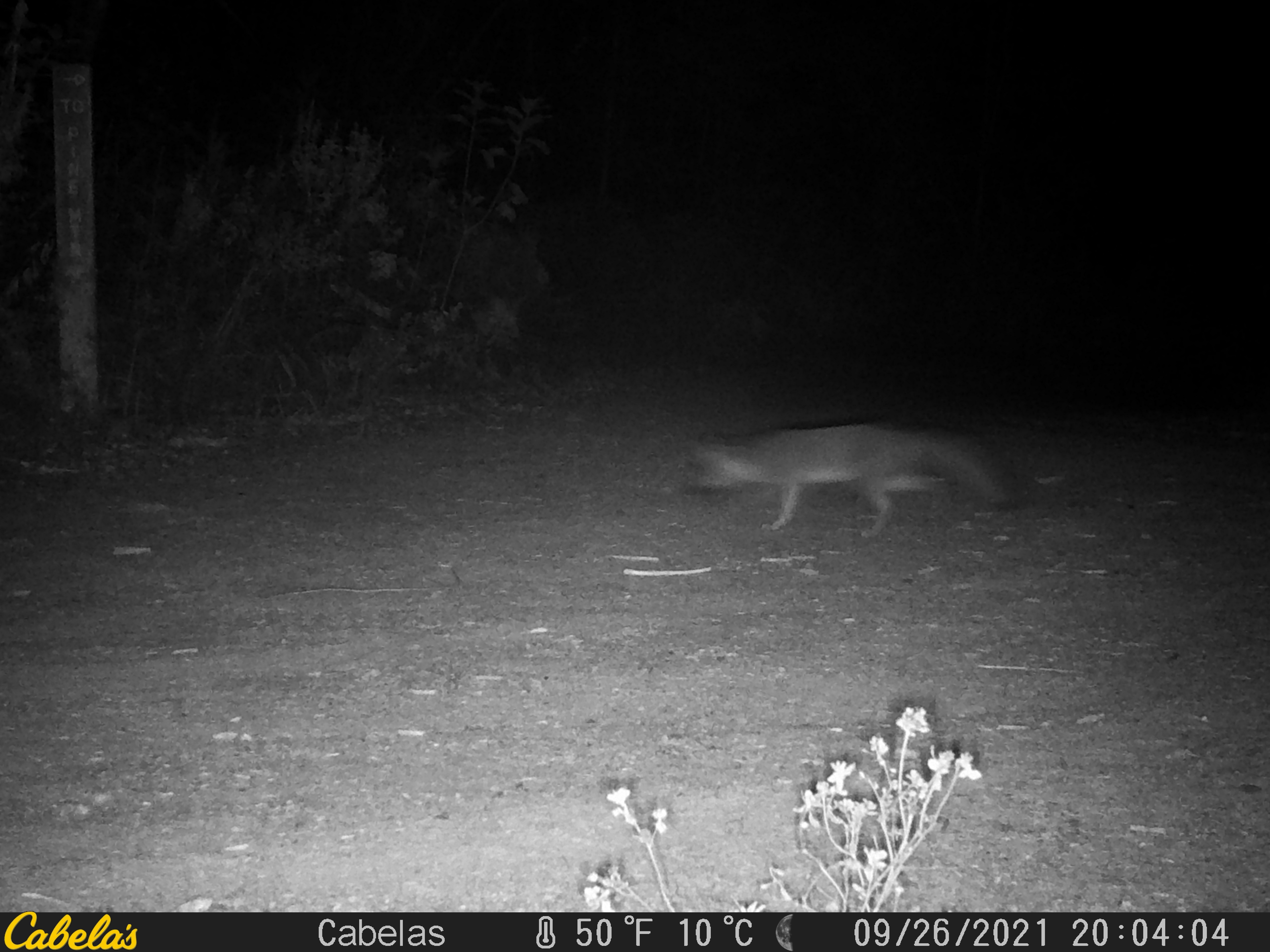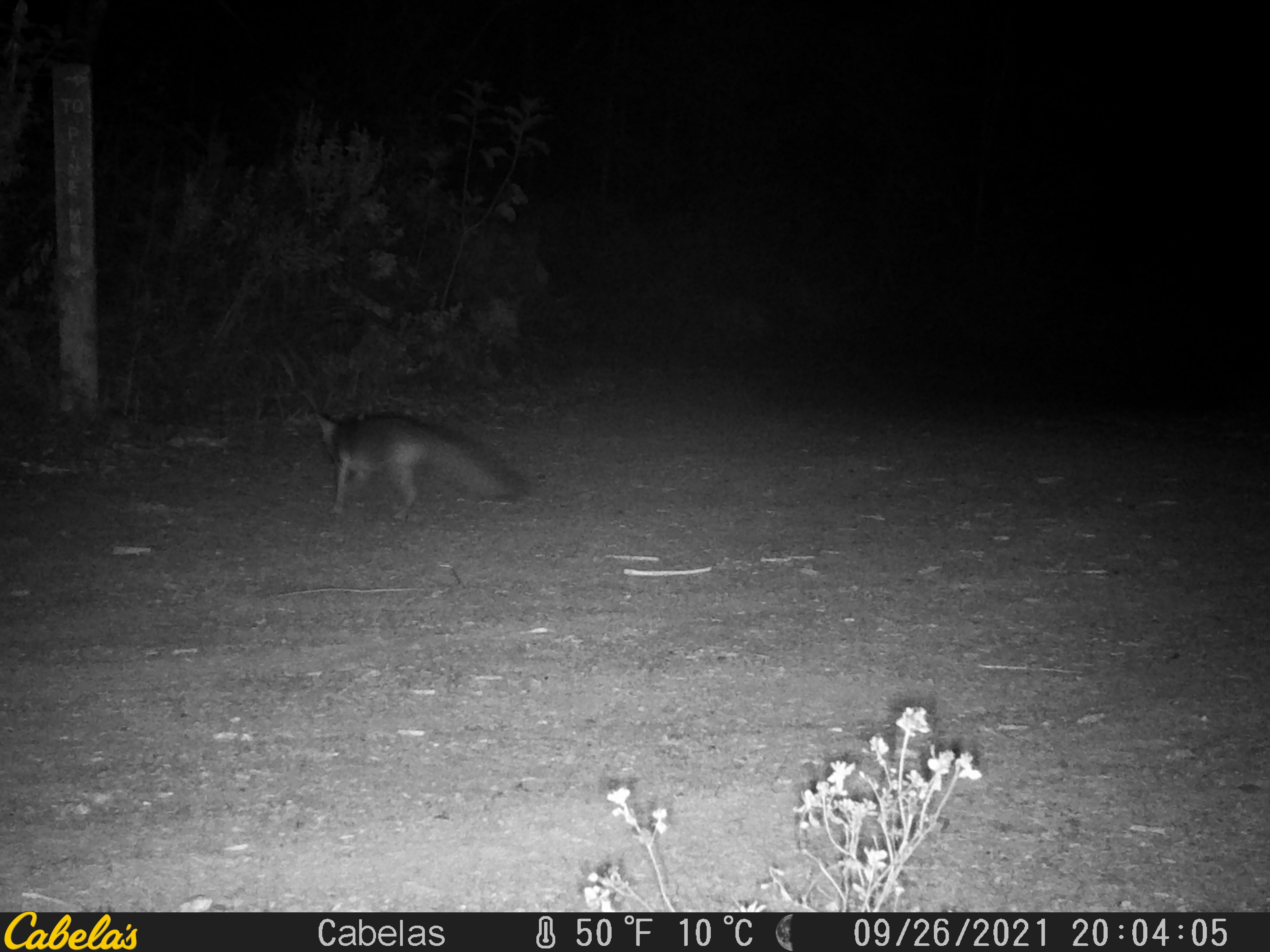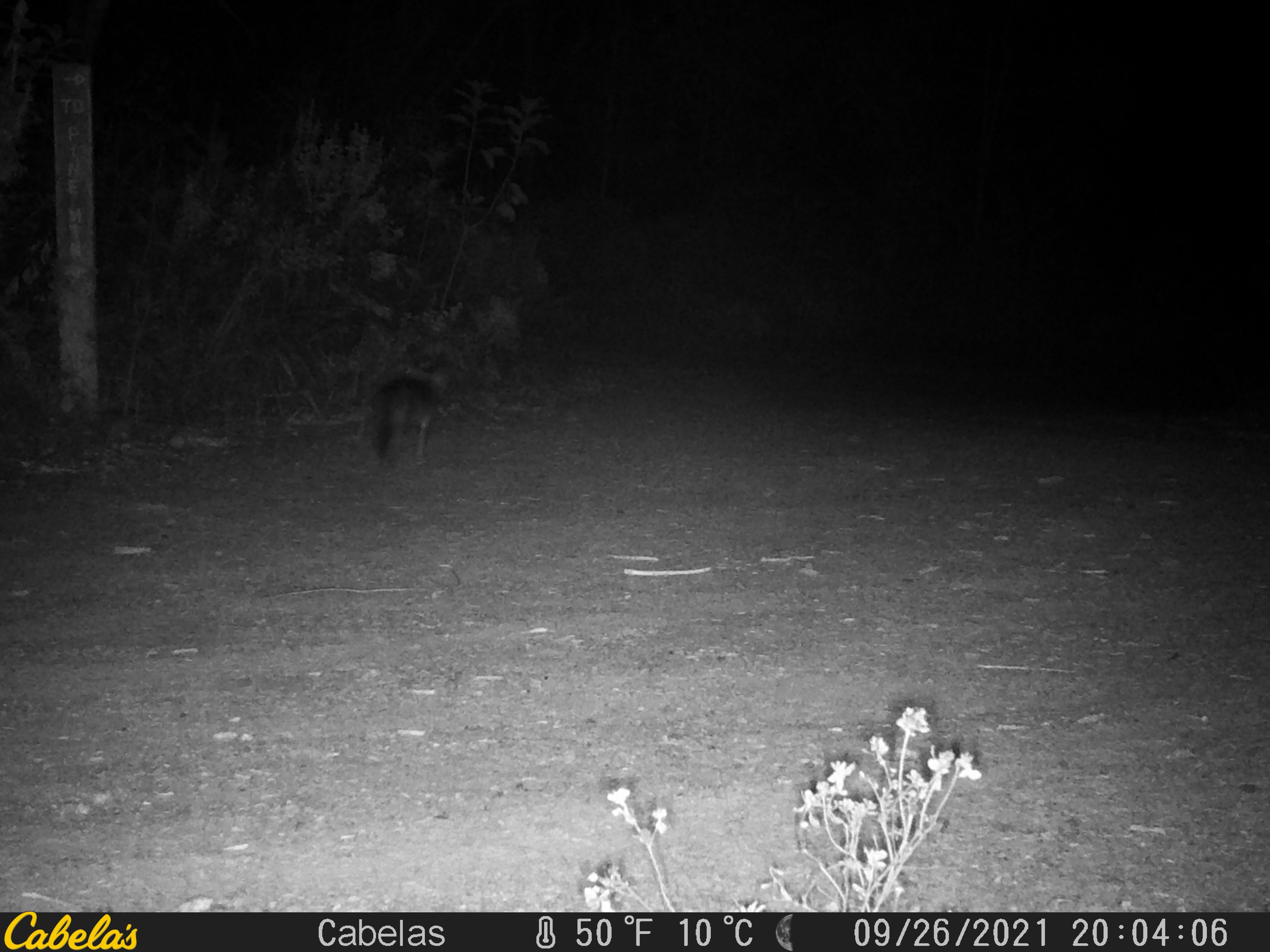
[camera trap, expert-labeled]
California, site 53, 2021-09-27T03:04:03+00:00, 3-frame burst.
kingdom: Animalia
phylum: Chordata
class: Mammalia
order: Carnivora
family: Canidae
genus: Urocyon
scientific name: Urocyon cinereoargenteus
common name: gray fox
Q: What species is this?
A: Gray fox (Urocyon cinereoargenteus).